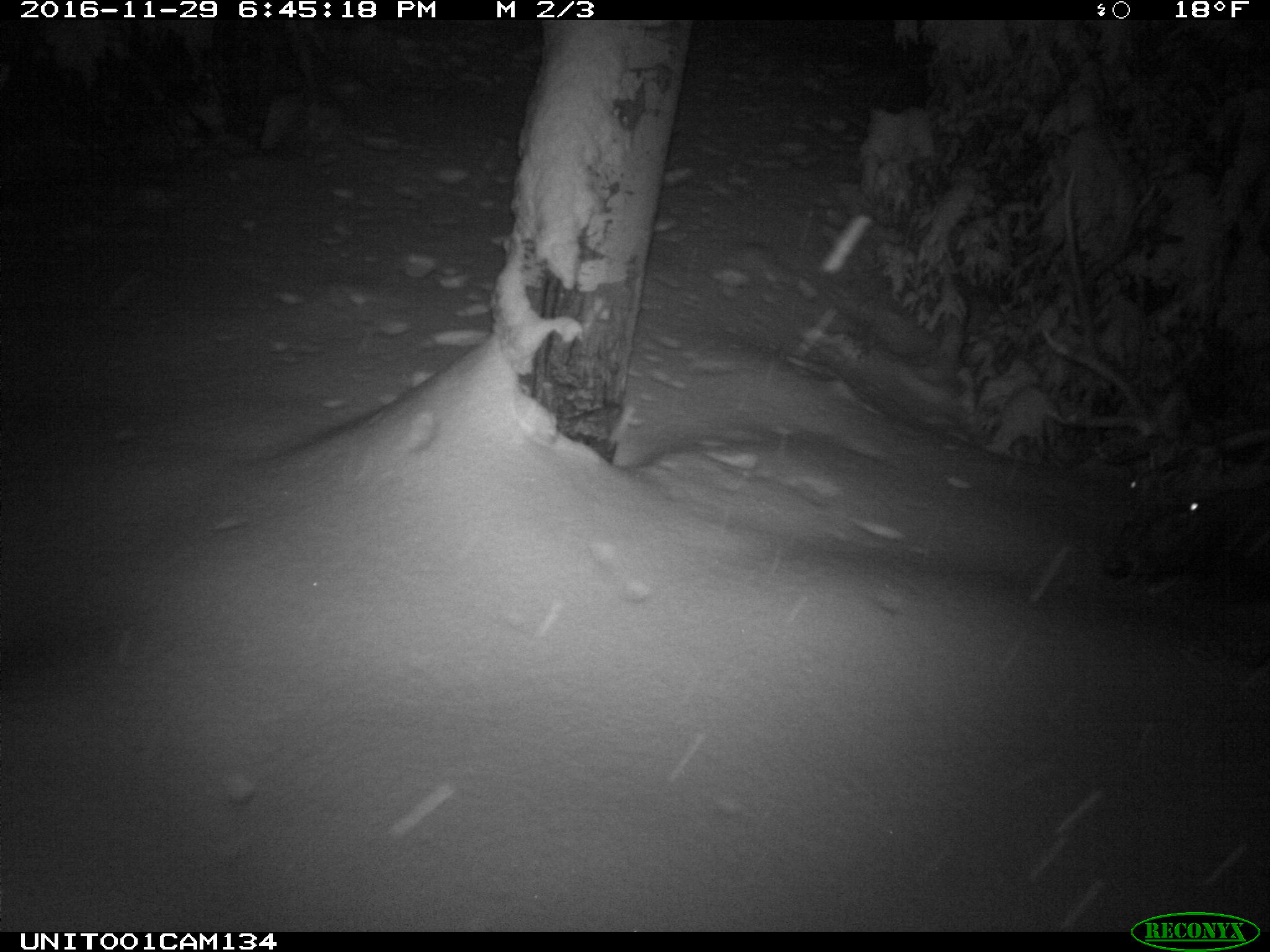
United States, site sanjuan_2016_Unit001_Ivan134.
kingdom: Animalia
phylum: Chordata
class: Mammalia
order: Artiodactyla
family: Cervidae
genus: Cervus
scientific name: Cervus elaphus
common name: red deer